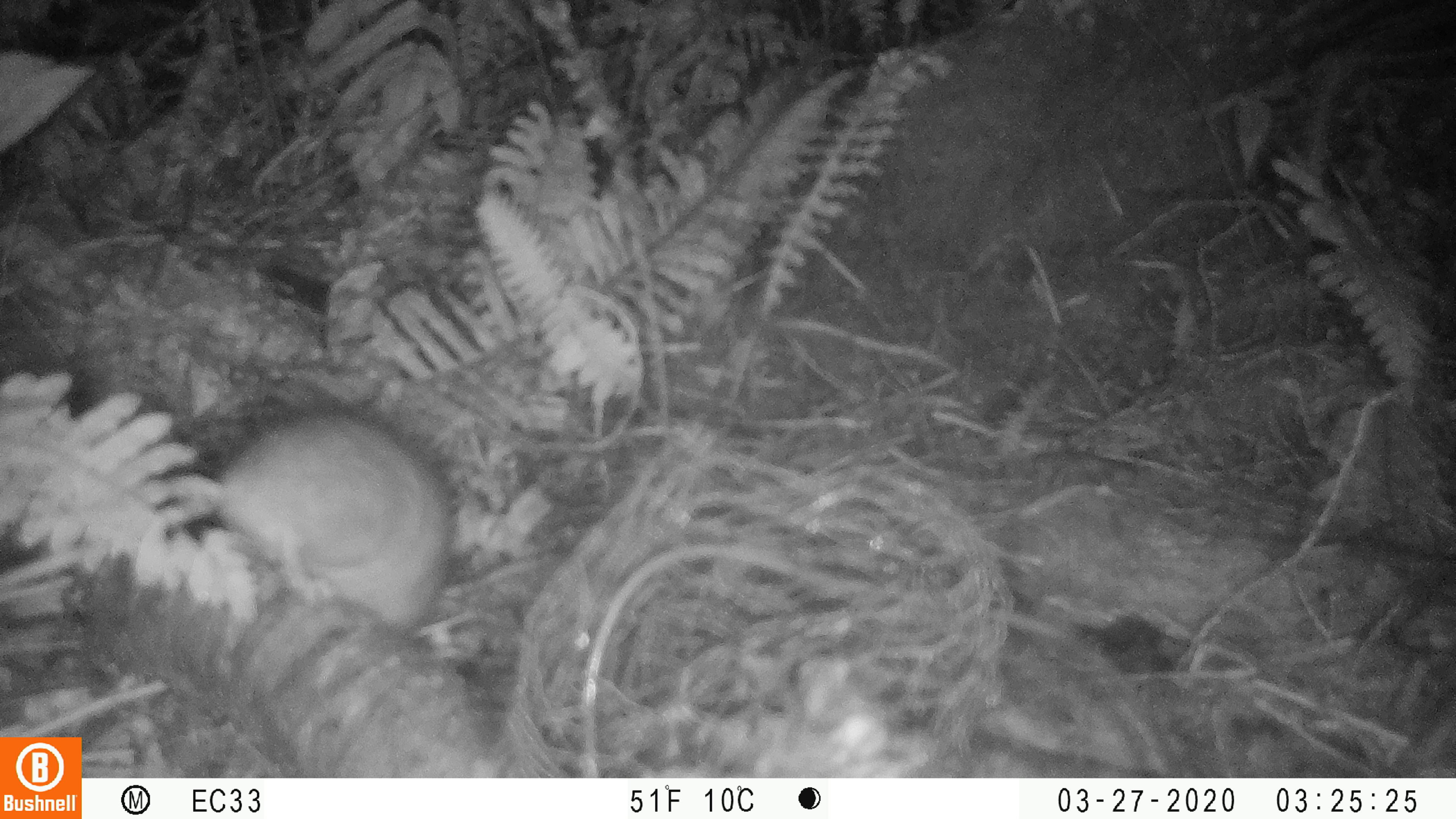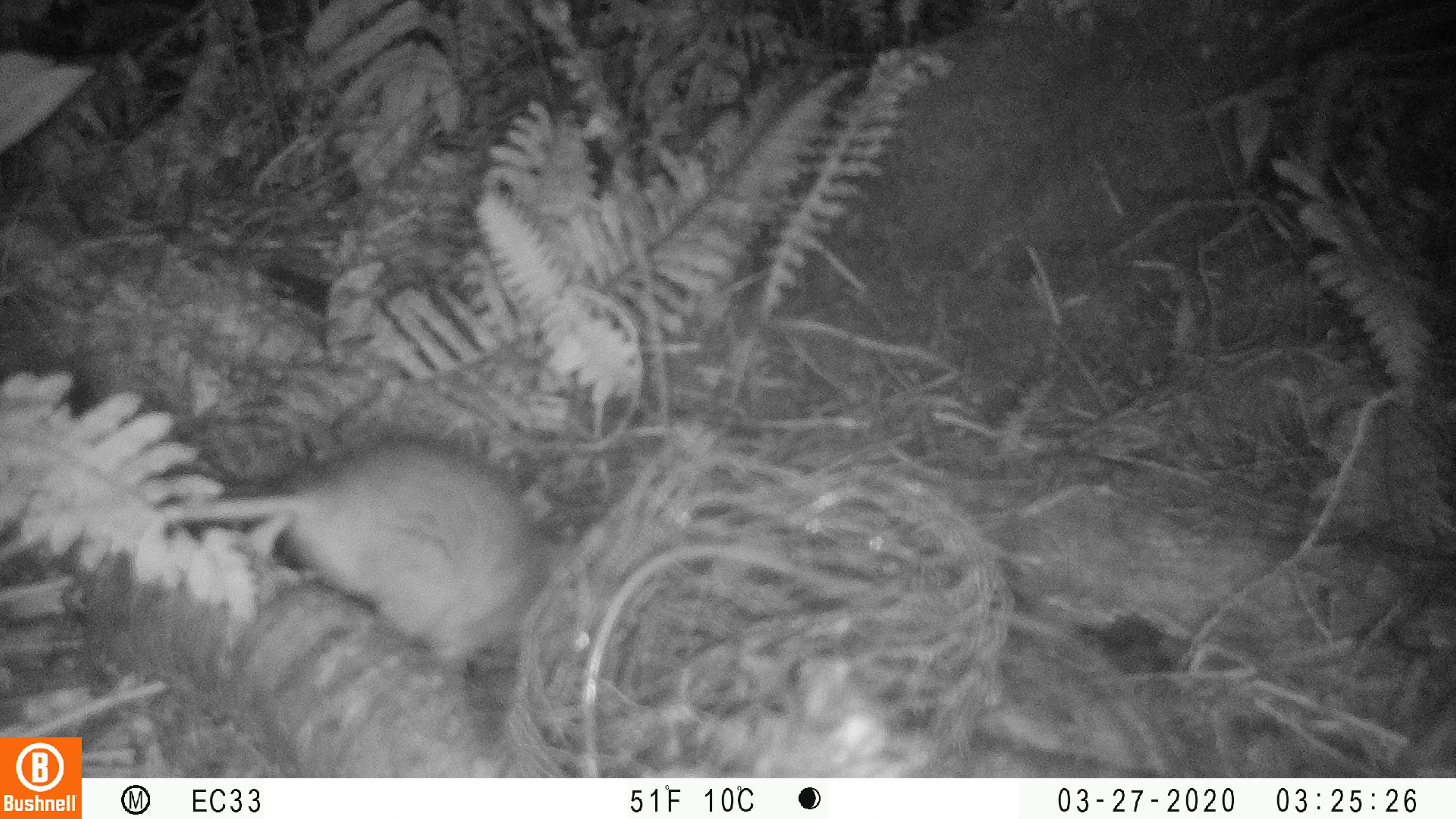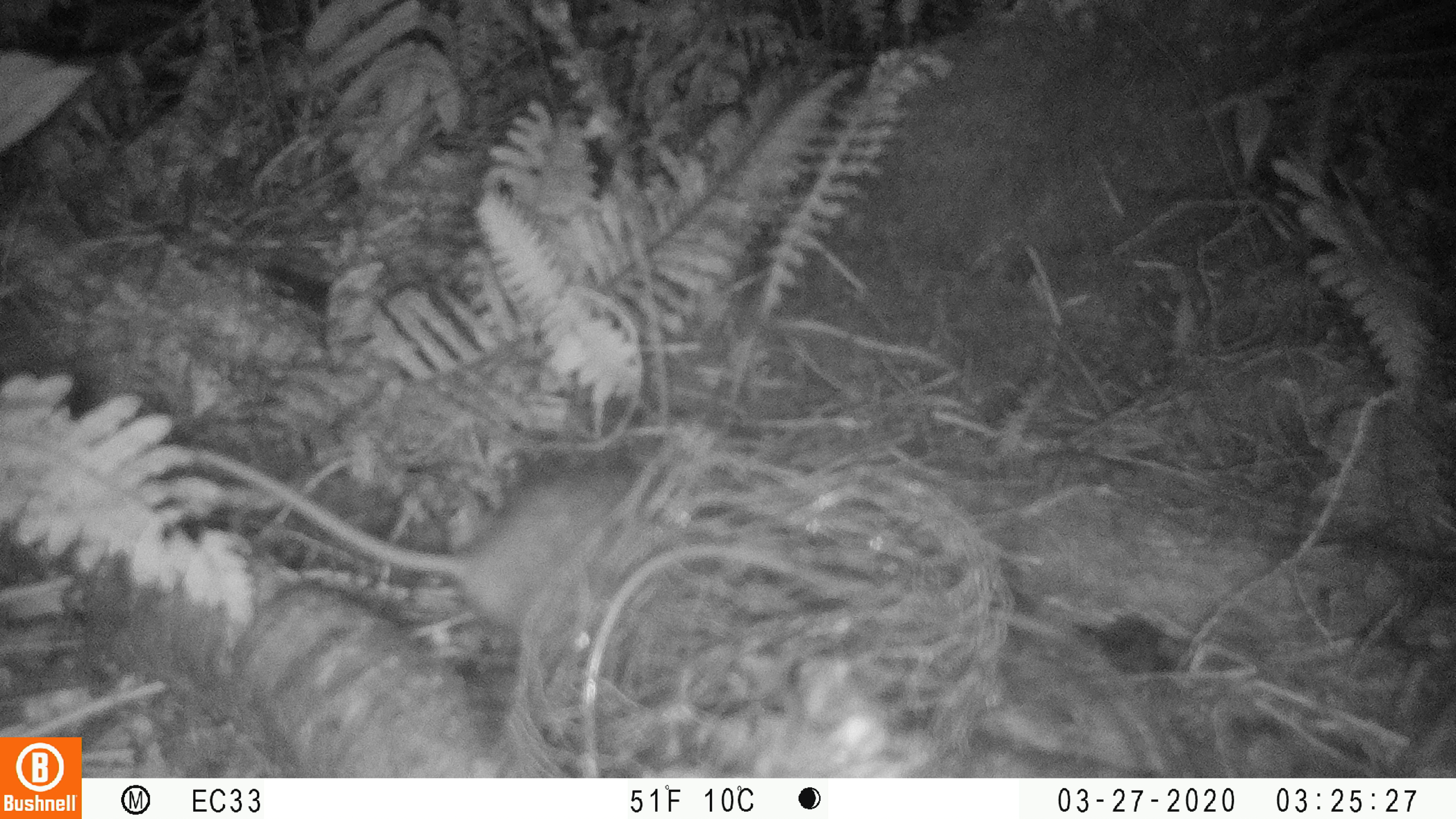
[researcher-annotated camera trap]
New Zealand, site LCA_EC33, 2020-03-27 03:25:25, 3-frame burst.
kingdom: Animalia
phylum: Chordata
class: Mammalia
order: Rodentia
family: Muridae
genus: Rattus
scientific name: Rattus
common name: rat